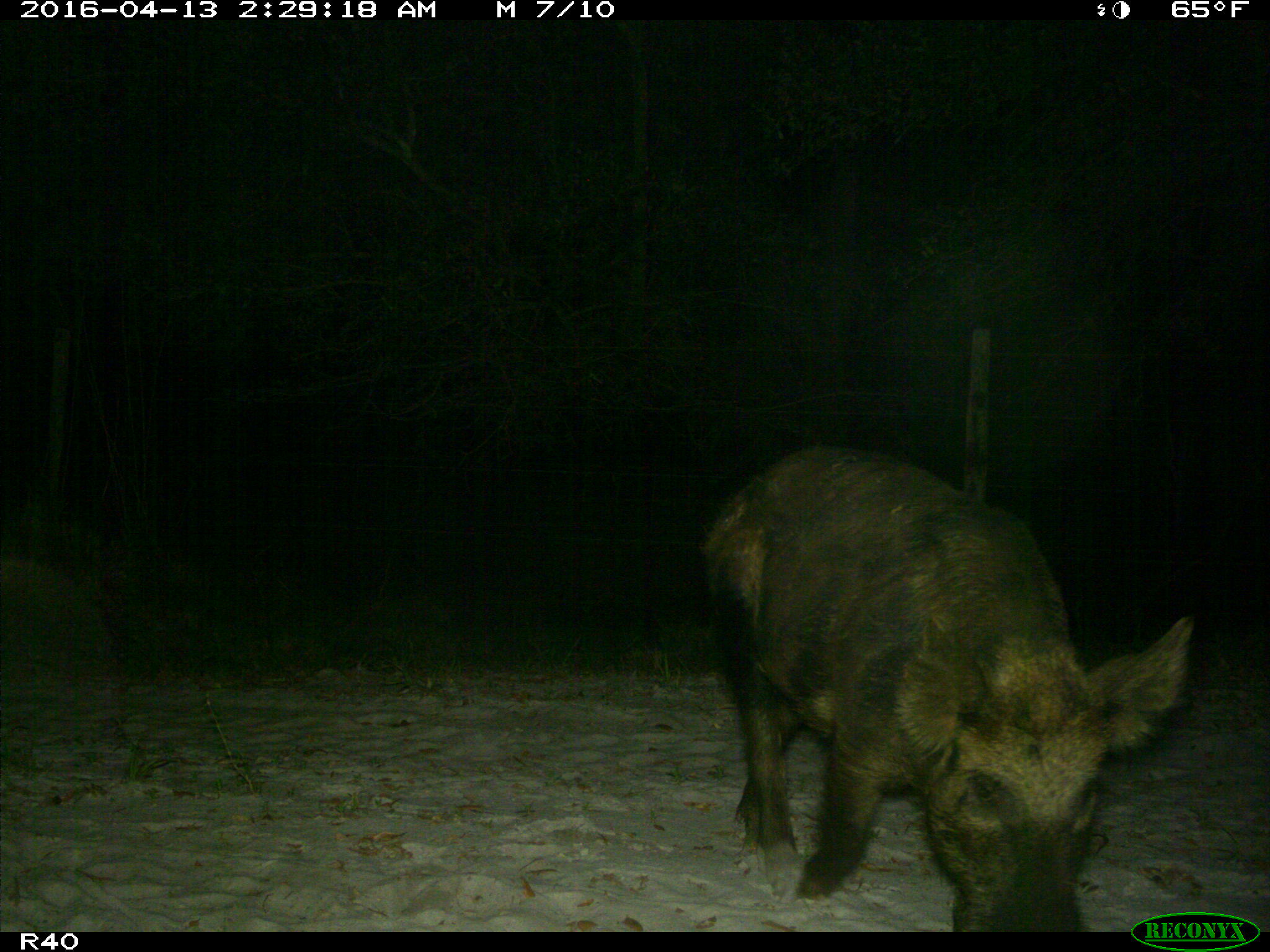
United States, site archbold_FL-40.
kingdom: Animalia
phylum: Chordata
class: Mammalia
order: Artiodactyla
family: Suidae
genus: Sus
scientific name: Sus scrofa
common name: wild boar